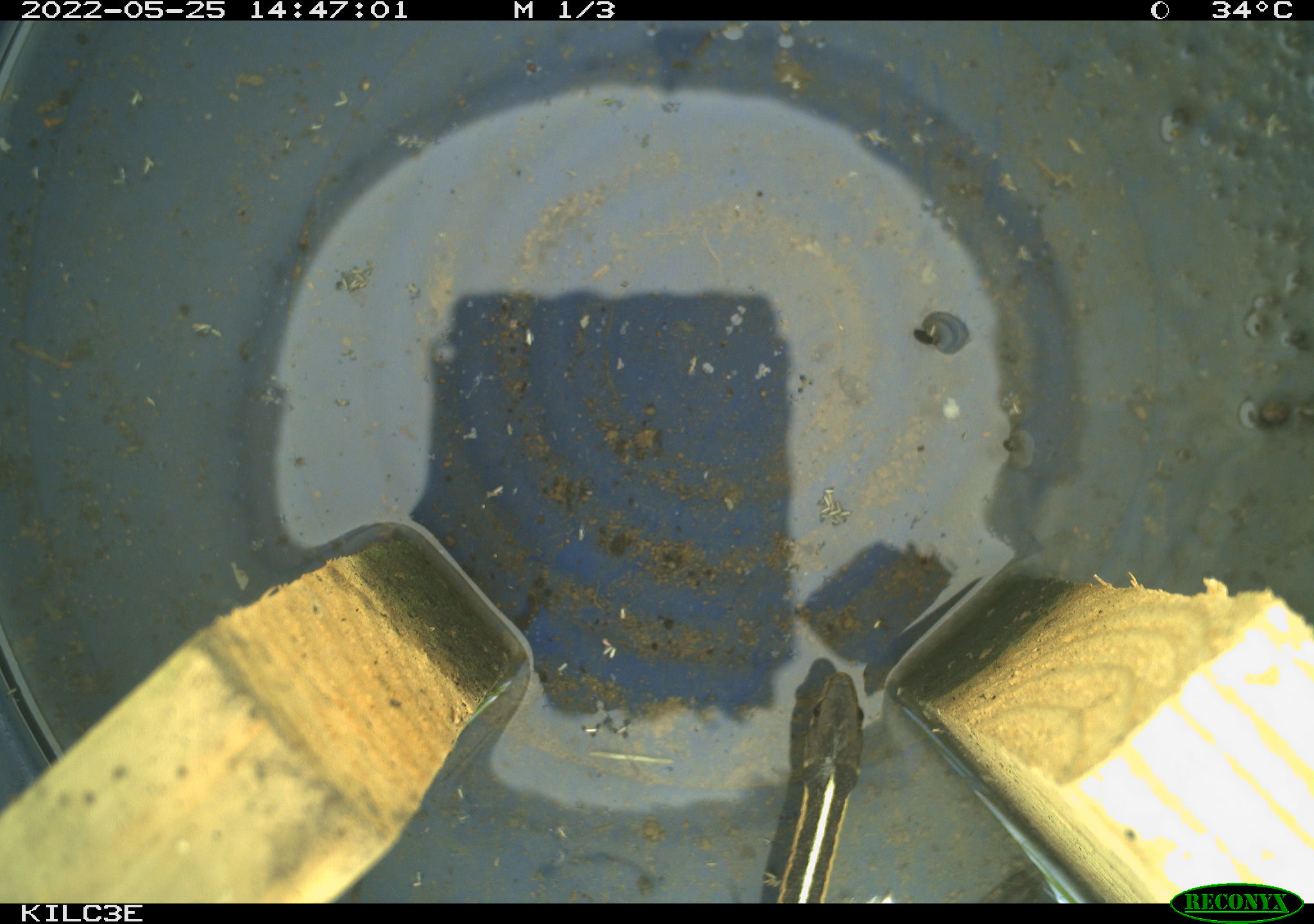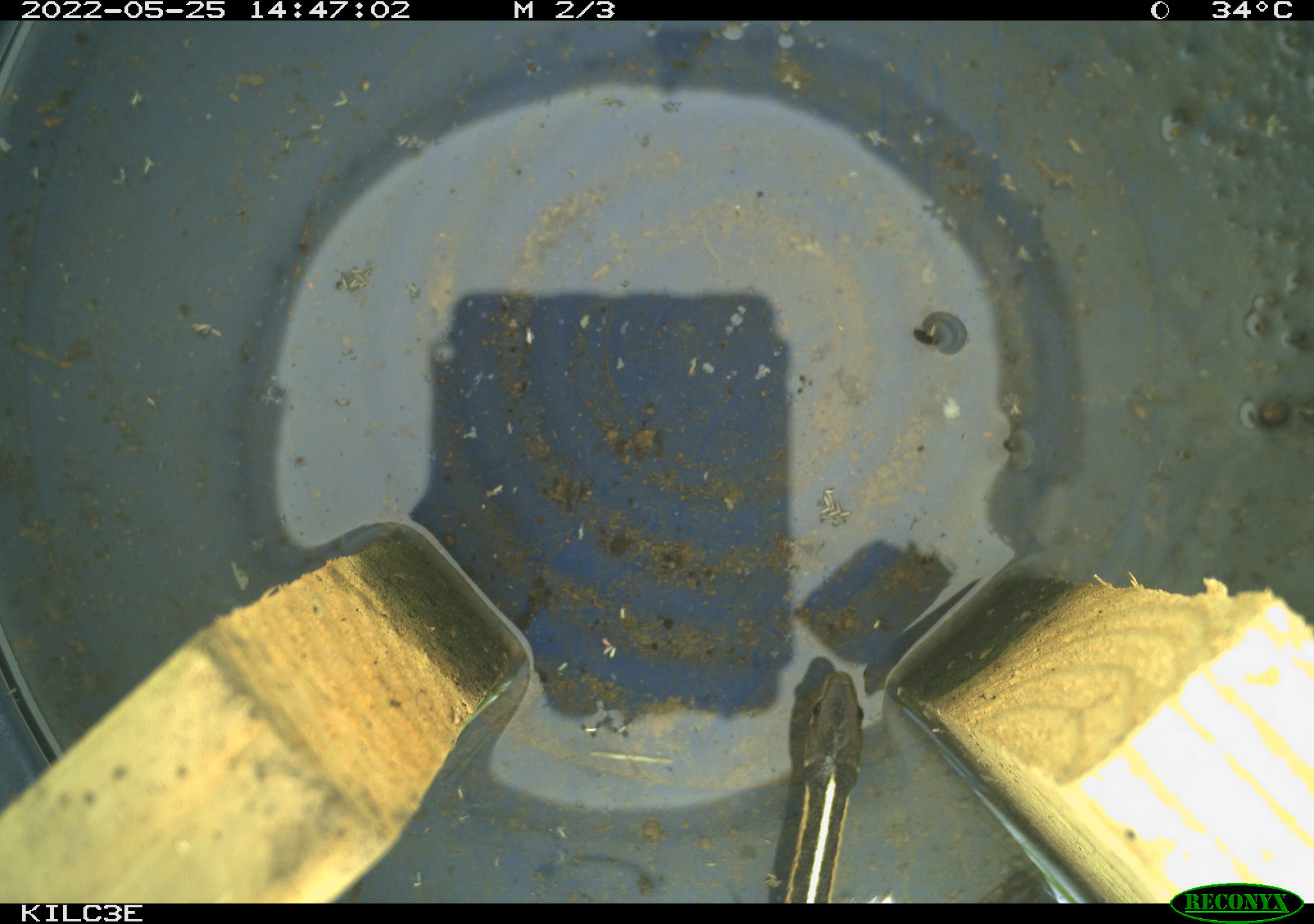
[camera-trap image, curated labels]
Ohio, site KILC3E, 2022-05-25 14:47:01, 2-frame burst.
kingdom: Animalia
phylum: Chordata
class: Reptilia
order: Squamata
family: Colubridae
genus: Thamnophis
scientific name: Thamnophis sirtalis sirtalis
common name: eastern gartersnake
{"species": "eastern gartersnake (Thamnophis sirtalis sirtalis)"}